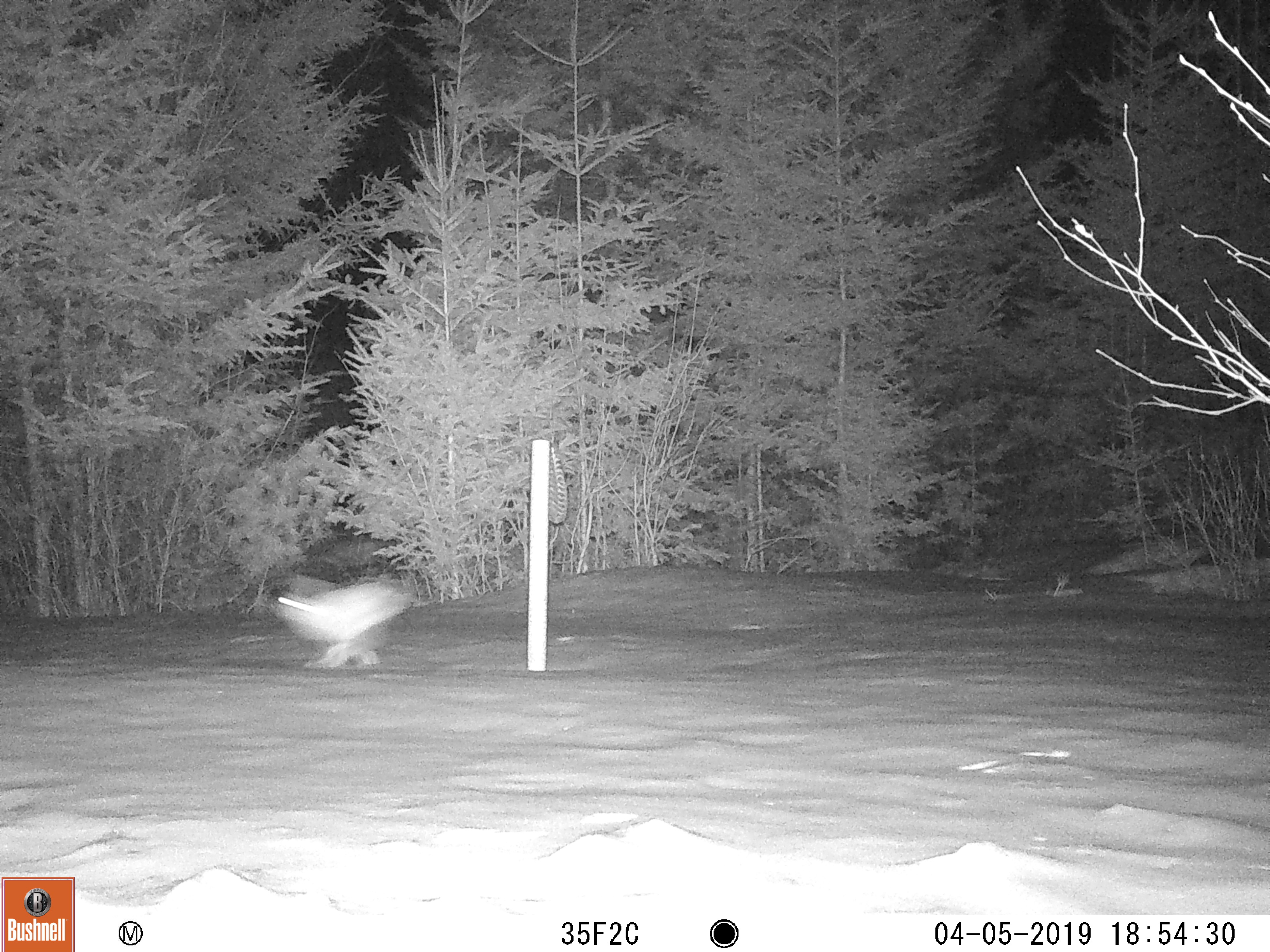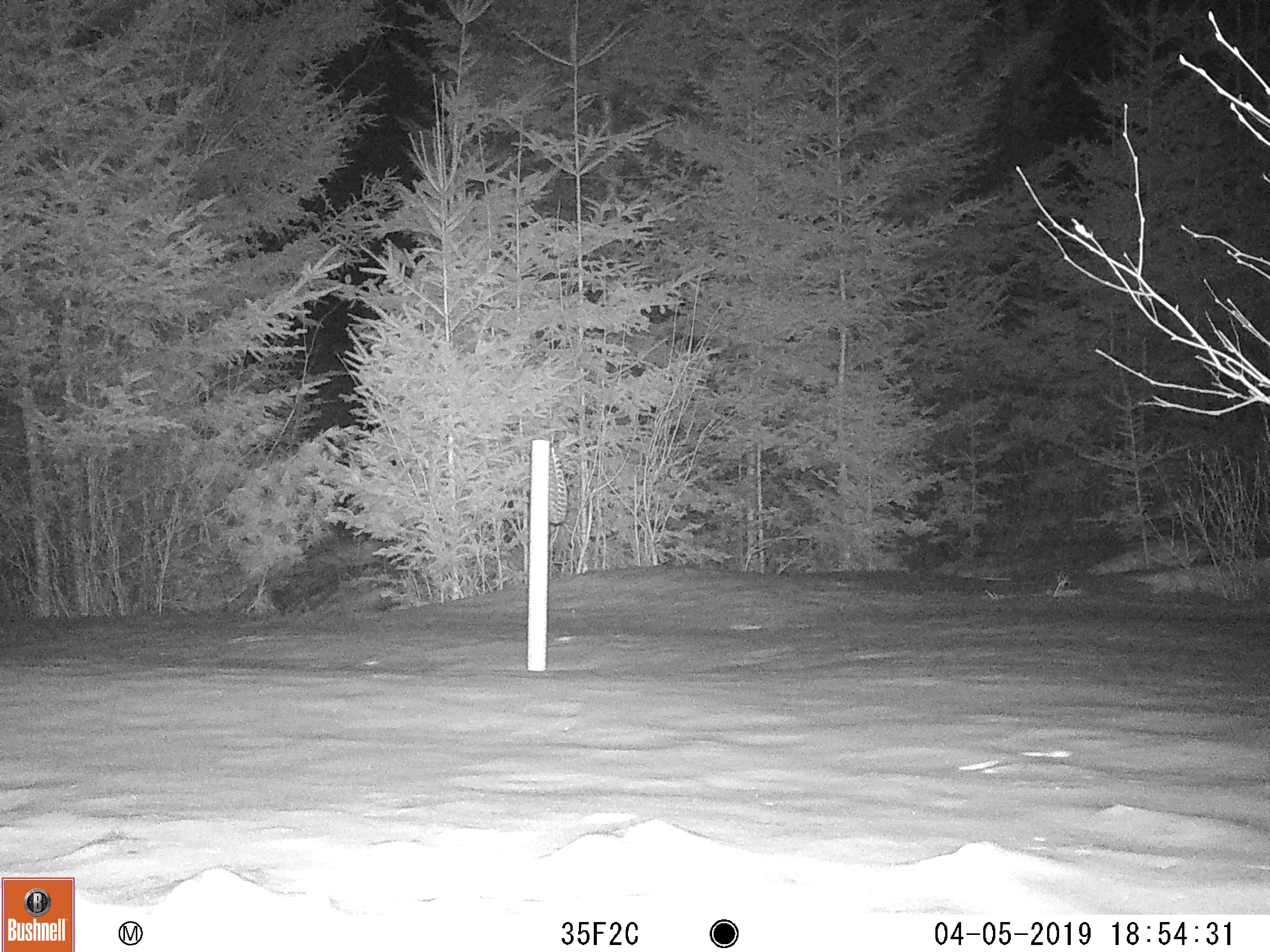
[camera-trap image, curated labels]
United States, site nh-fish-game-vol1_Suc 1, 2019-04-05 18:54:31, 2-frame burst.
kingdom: Animalia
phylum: Chordata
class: Mammalia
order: Lagomorpha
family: Leporidae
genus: Lepus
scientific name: Lepus americanus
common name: snowshoe hare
Snowshoe hare (Lepus americanus).